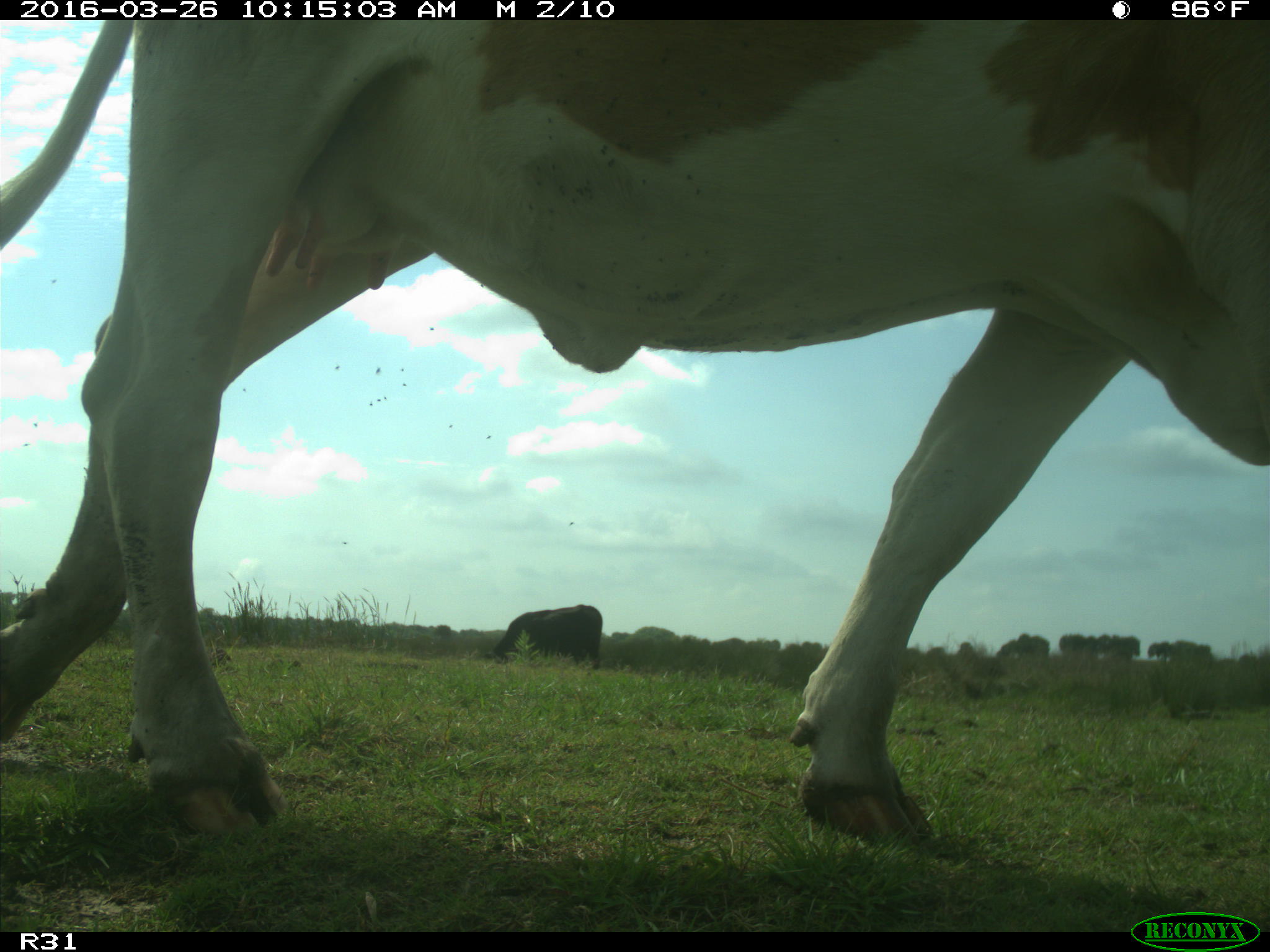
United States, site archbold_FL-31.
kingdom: Animalia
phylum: Chordata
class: Mammalia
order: Artiodactyla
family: Bovidae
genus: Bos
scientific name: Bos taurus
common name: domestic cow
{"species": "Bos taurus (domestic cow)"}